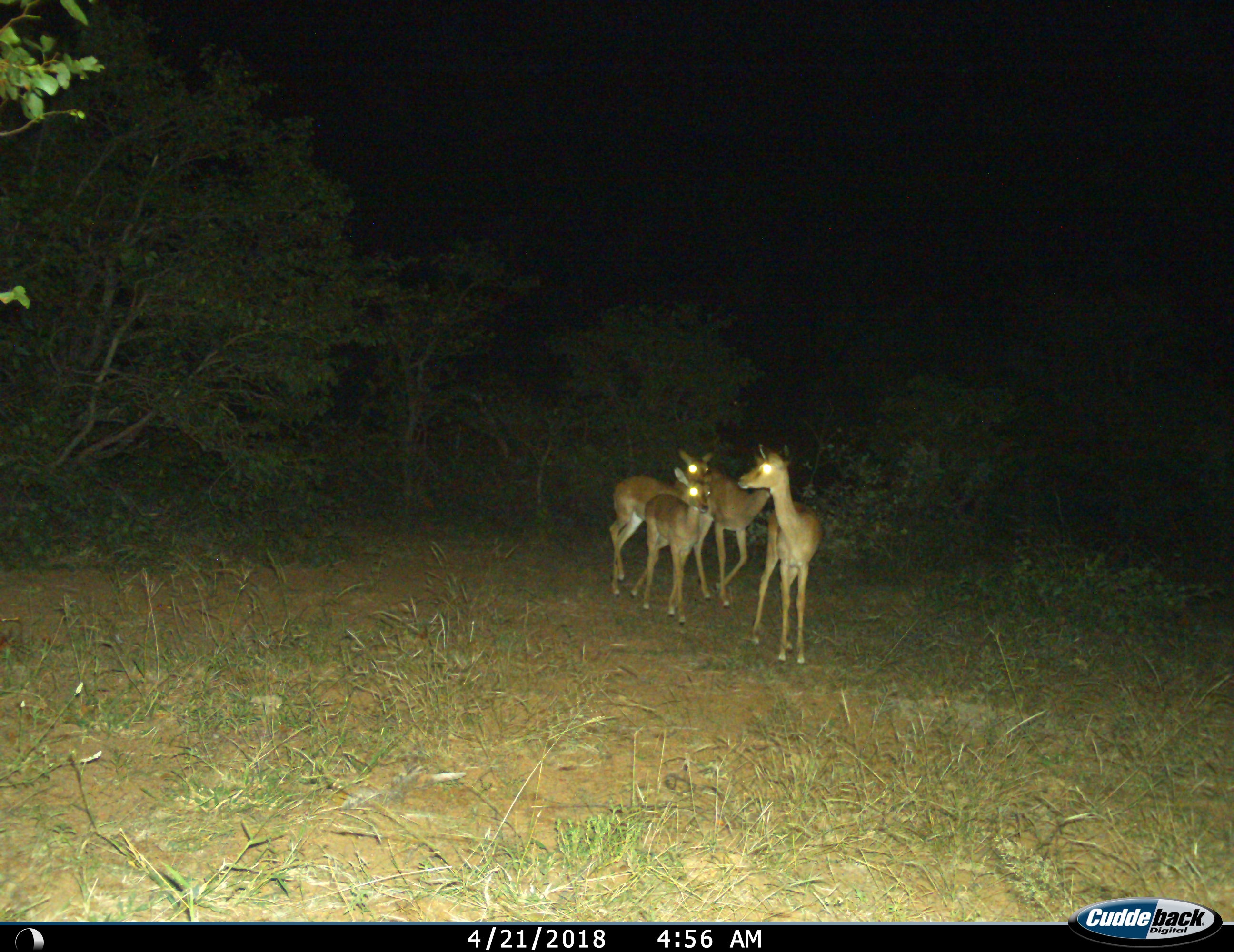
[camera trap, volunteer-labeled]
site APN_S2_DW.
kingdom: Animalia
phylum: Chordata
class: Mammalia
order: Artiodactyla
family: Bovidae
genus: Aepyceros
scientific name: Aepyceros melampus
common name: impala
Impala (Aepyceros melampus), count 4. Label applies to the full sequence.